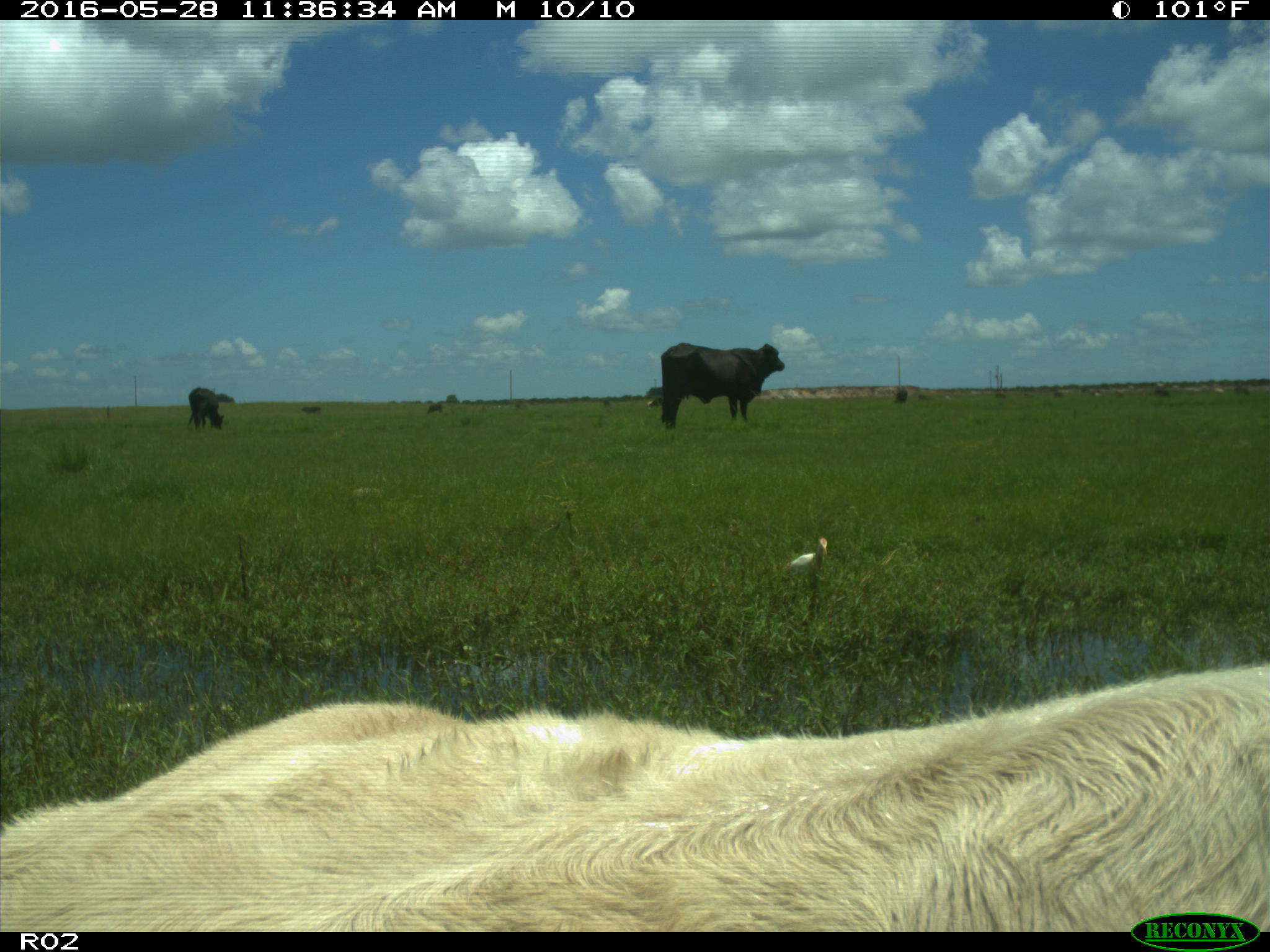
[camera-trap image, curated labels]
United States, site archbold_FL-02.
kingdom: Animalia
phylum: Chordata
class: Mammalia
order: Artiodactyla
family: Bovidae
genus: Bos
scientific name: Bos taurus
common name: domestic cow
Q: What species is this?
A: Bos taurus (domestic cow).